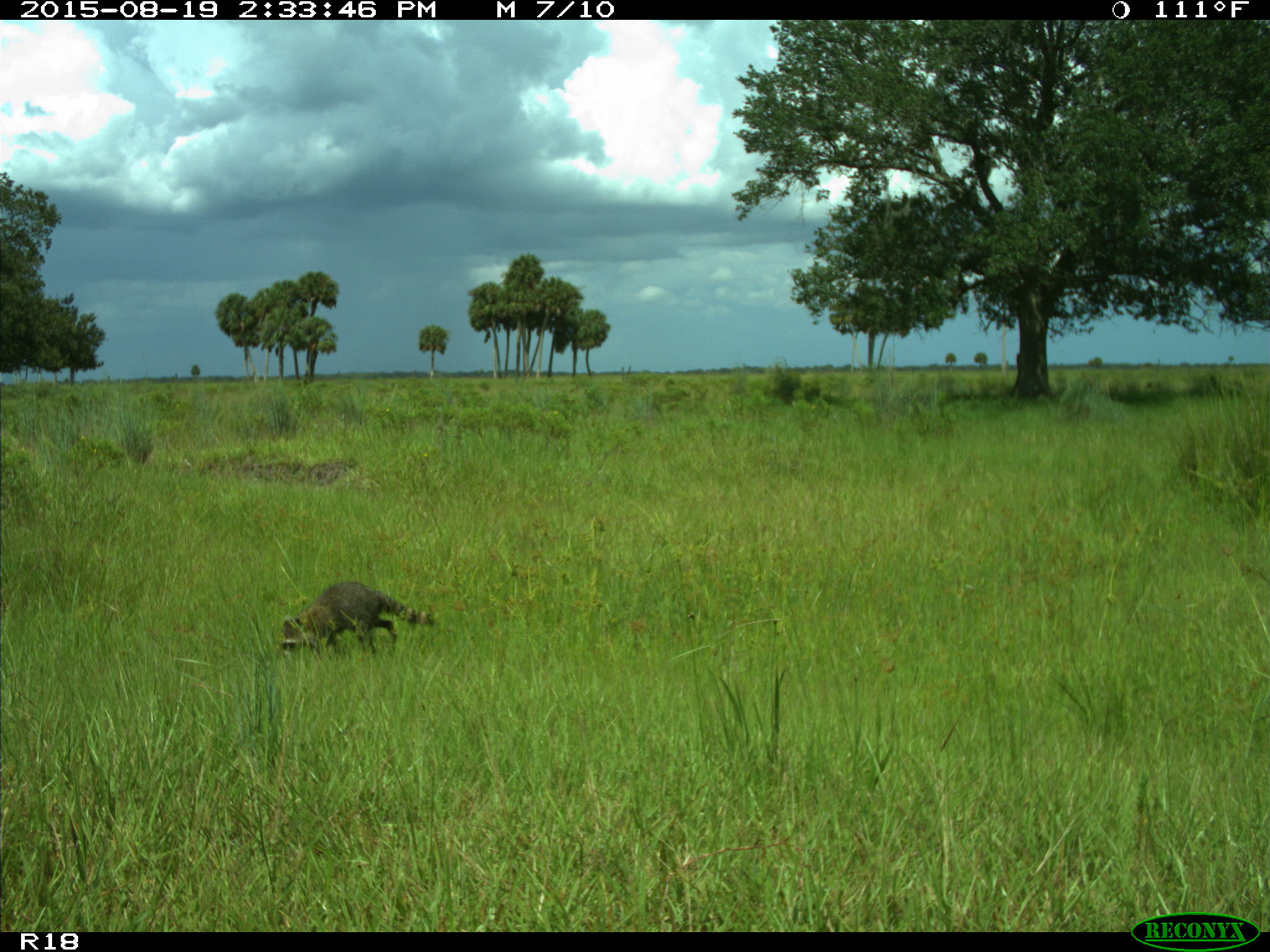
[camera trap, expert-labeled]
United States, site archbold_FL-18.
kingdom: Animalia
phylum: Chordata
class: Mammalia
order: Carnivora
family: Procyonidae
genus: Procyon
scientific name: Procyon lotor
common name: common raccoon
Procyon lotor (common raccoon).